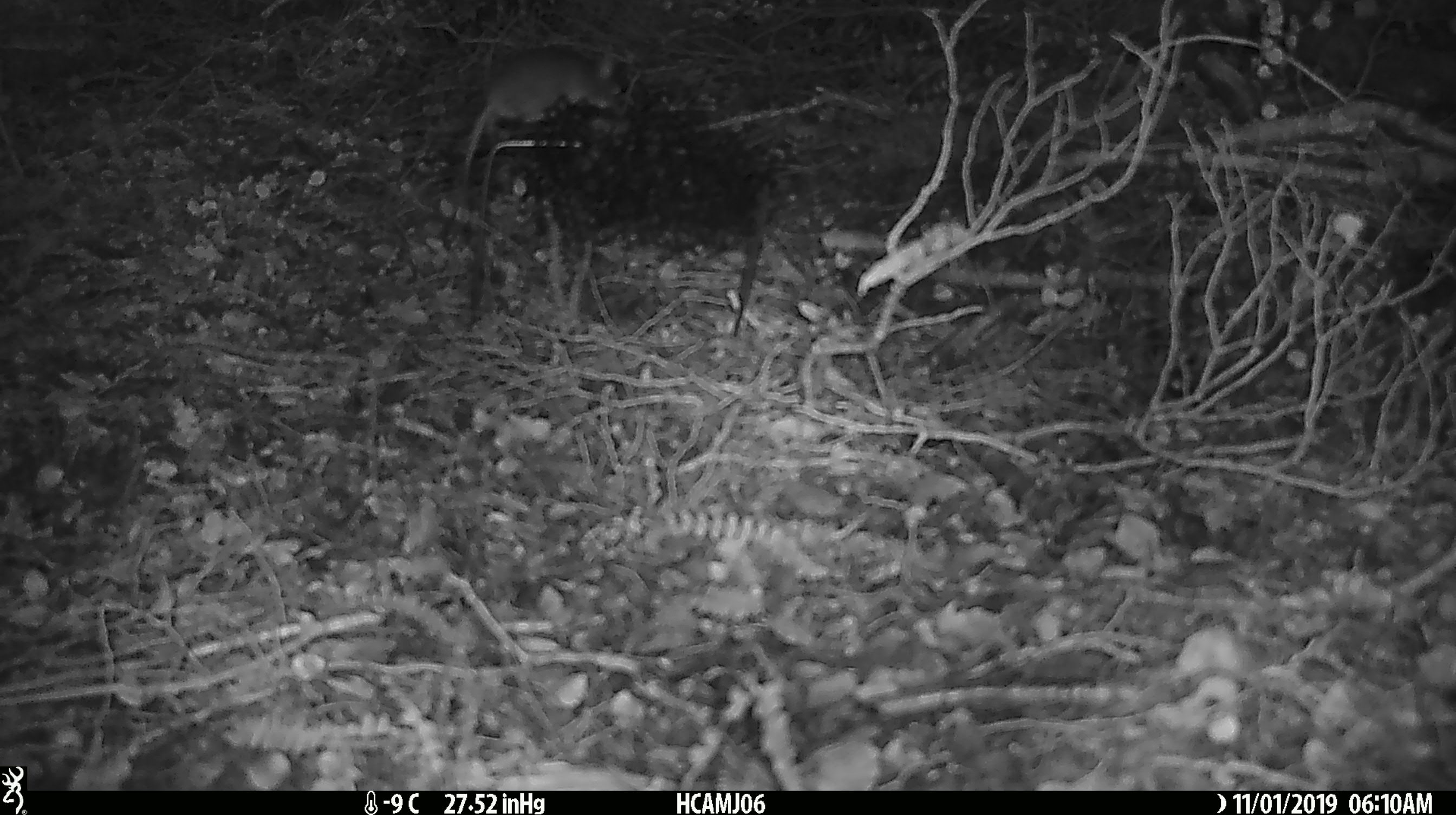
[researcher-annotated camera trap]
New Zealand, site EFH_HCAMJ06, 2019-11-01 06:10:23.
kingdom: Animalia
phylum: Chordata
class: Mammalia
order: Rodentia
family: Muridae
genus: Mus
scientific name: Mus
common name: mouse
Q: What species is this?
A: Mouse (Mus).